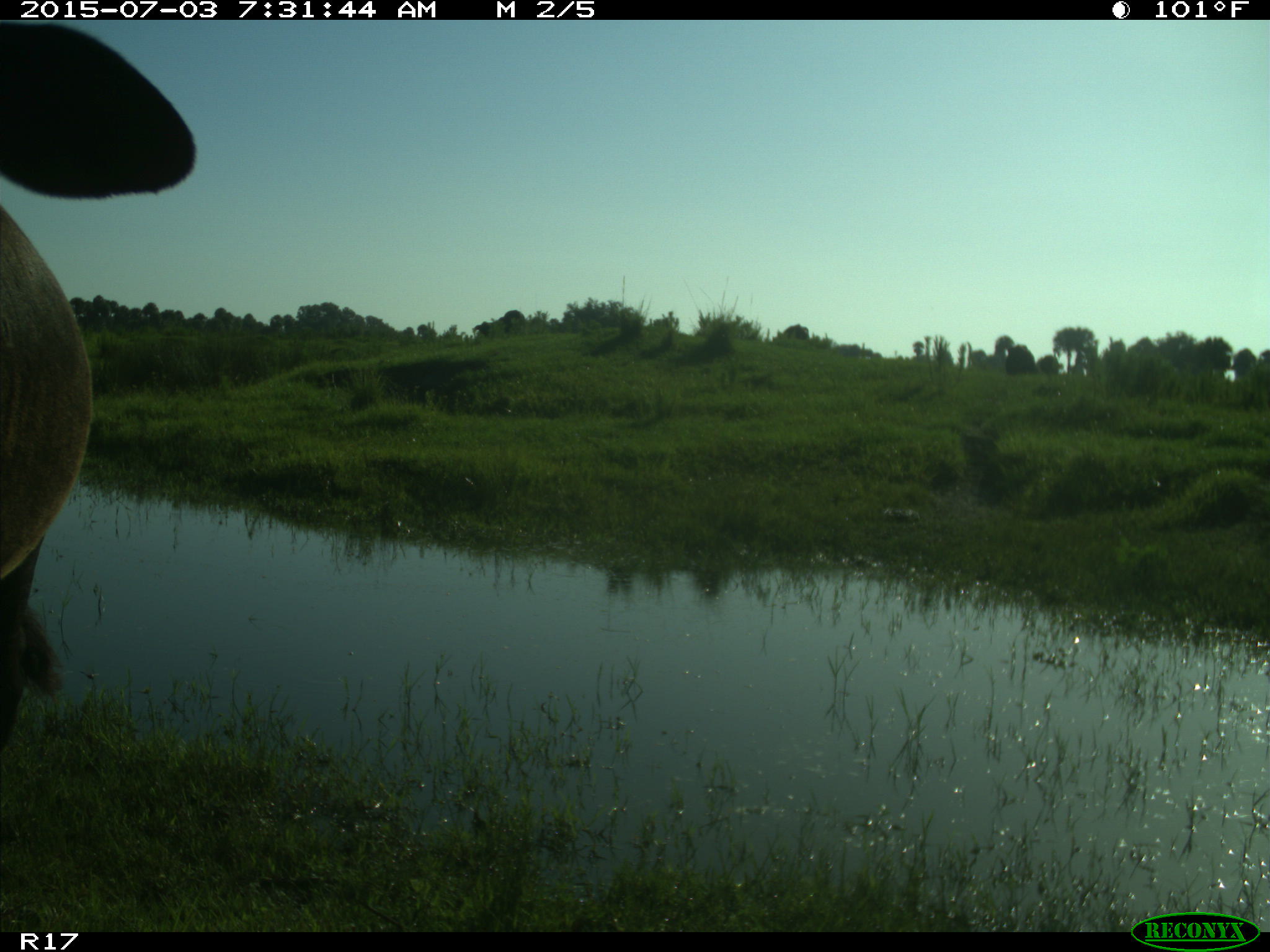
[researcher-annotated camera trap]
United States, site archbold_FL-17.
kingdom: Animalia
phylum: Chordata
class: Mammalia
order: Artiodactyla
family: Bovidae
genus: Bos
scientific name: Bos taurus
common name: domestic cow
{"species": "Bos taurus (domestic cow)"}